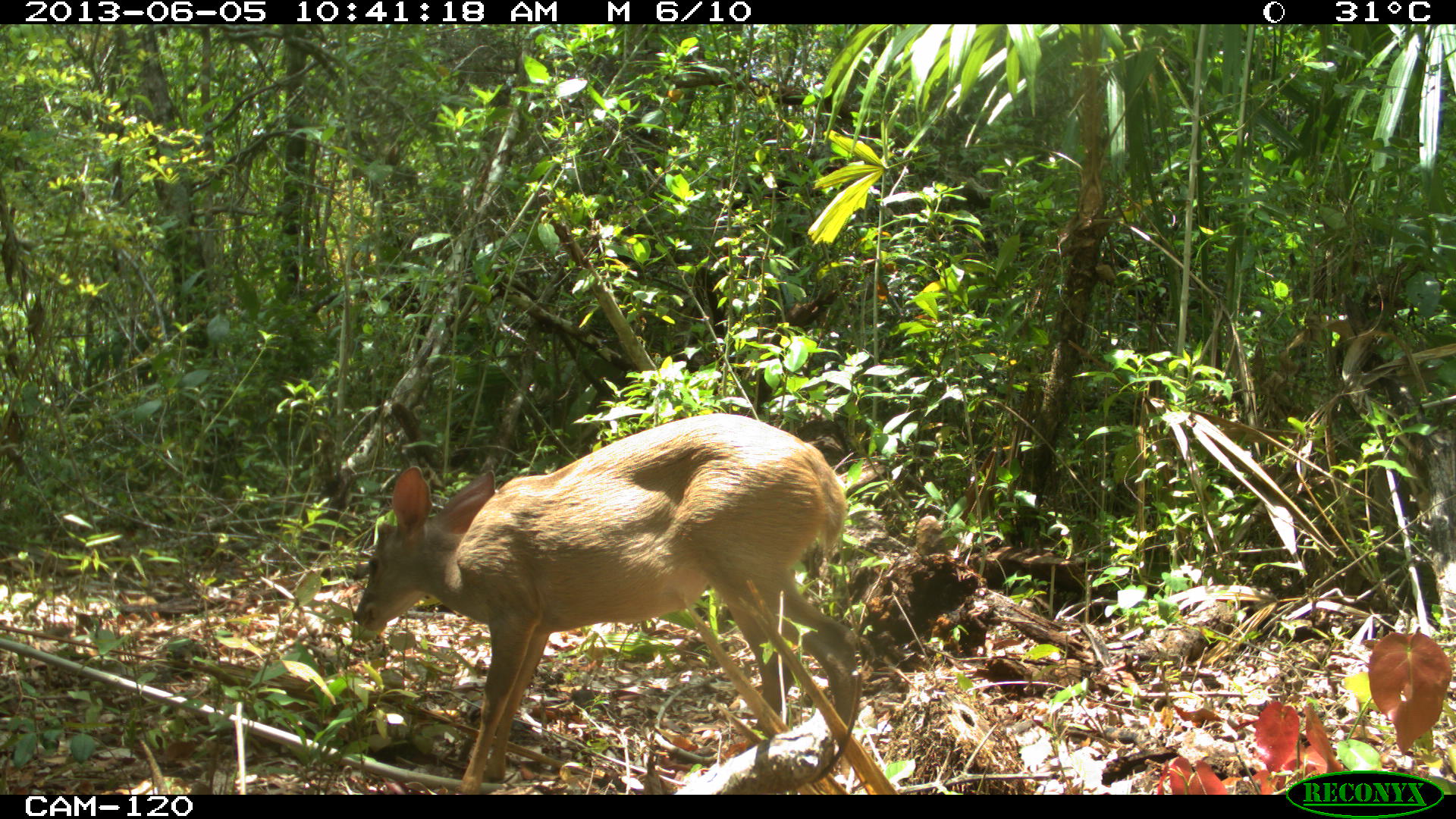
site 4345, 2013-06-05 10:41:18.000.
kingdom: Animalia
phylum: Chordata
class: Mammalia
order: Artiodactyla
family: Cervidae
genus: Odocoileus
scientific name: Odocoileus pandora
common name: yucatán brown brocket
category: mazama pandora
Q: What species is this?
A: Mazama pandora (yucatán brown brocket) (Odocoileus pandora).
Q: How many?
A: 1.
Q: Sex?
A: Female.